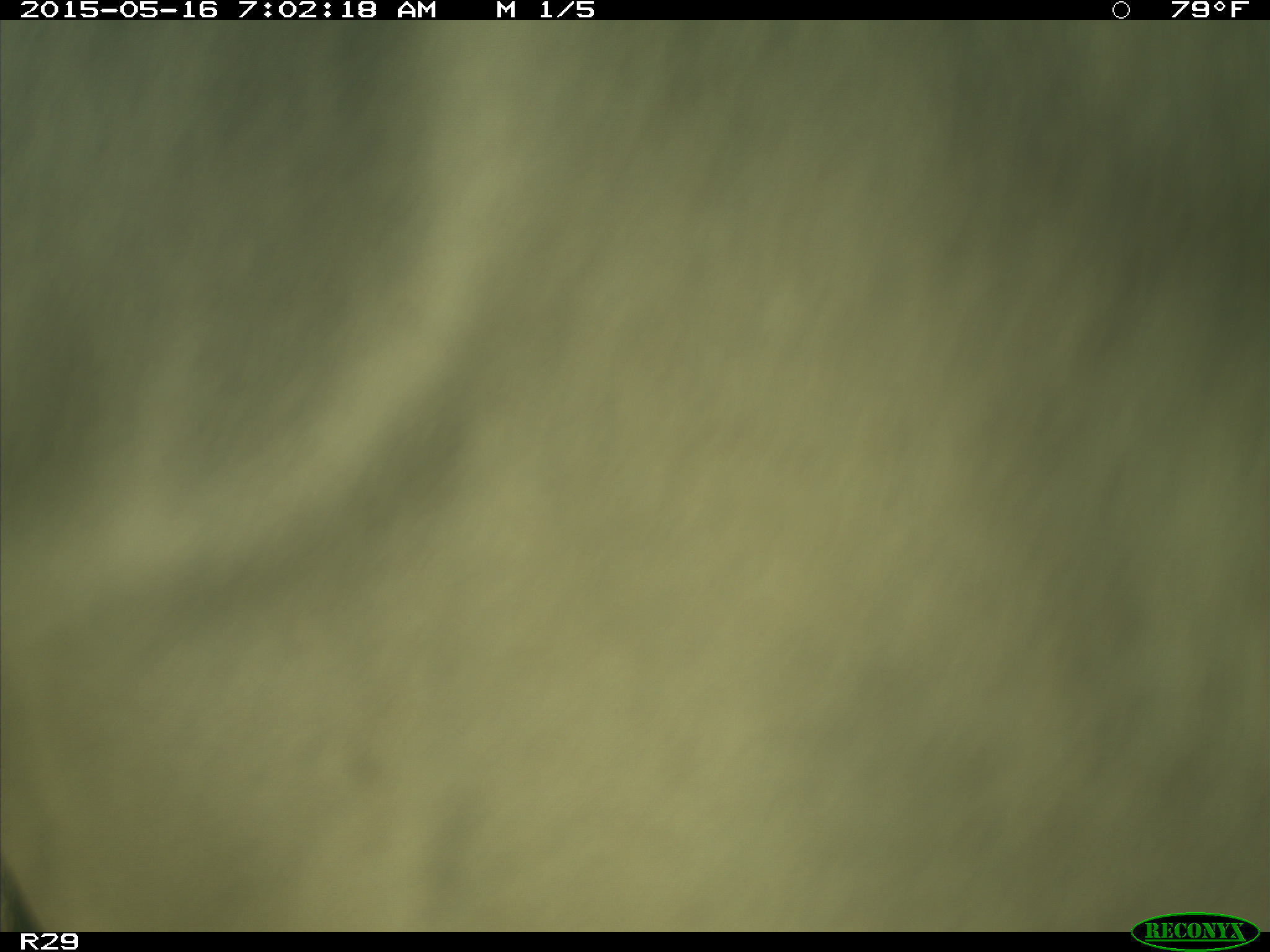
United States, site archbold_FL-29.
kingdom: Animalia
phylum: Chordata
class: Mammalia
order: Artiodactyla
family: Bovidae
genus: Bos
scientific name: Bos taurus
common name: domestic cow